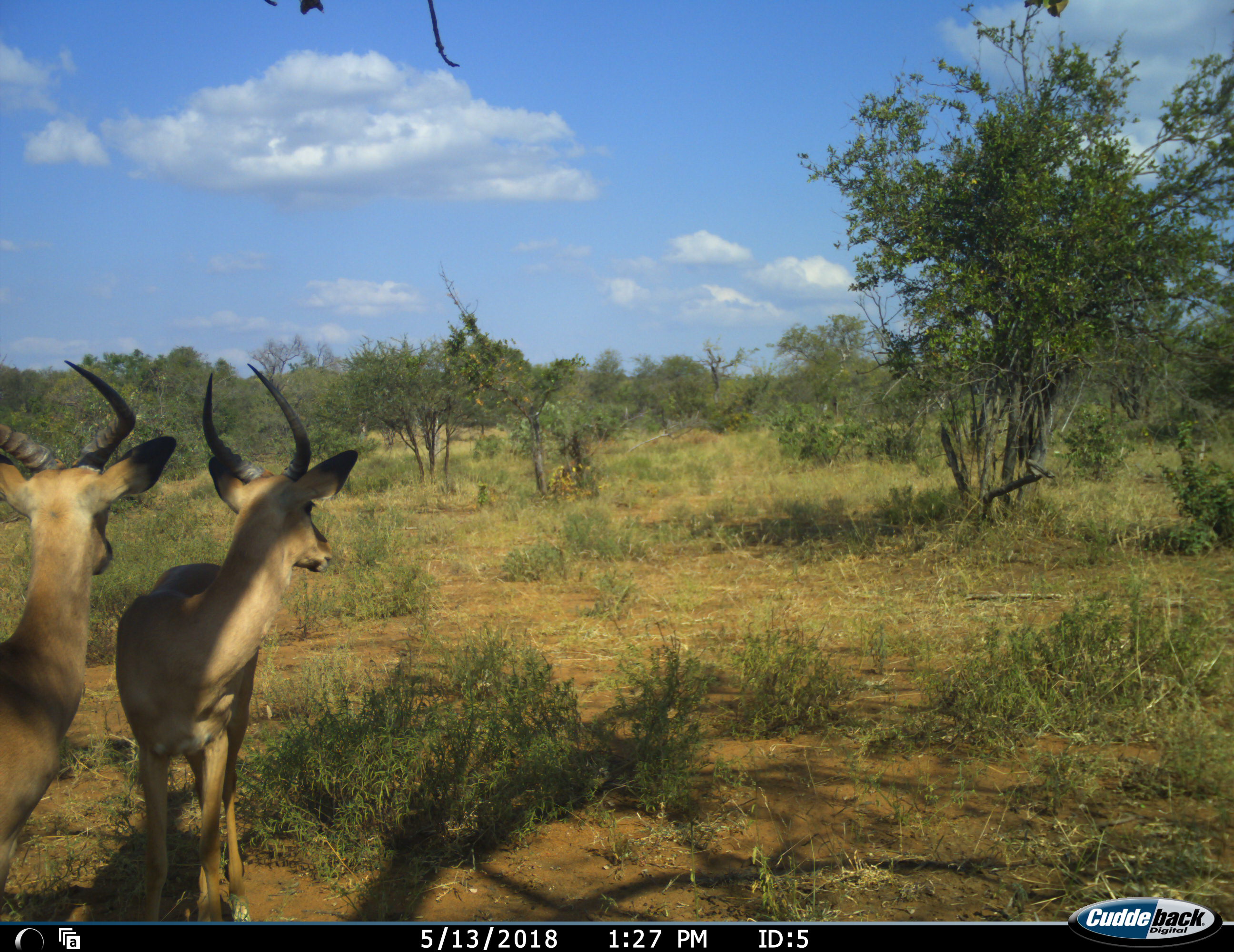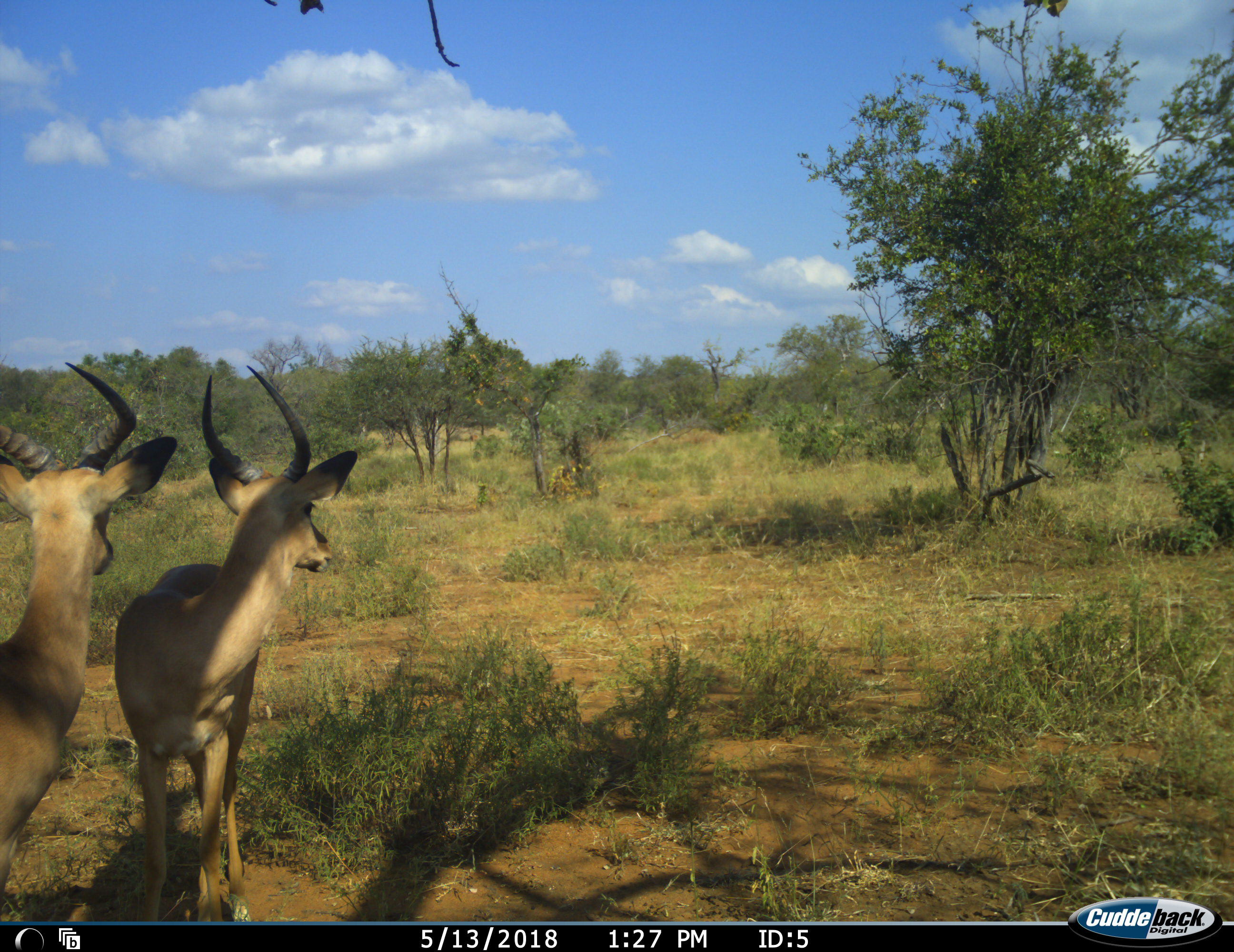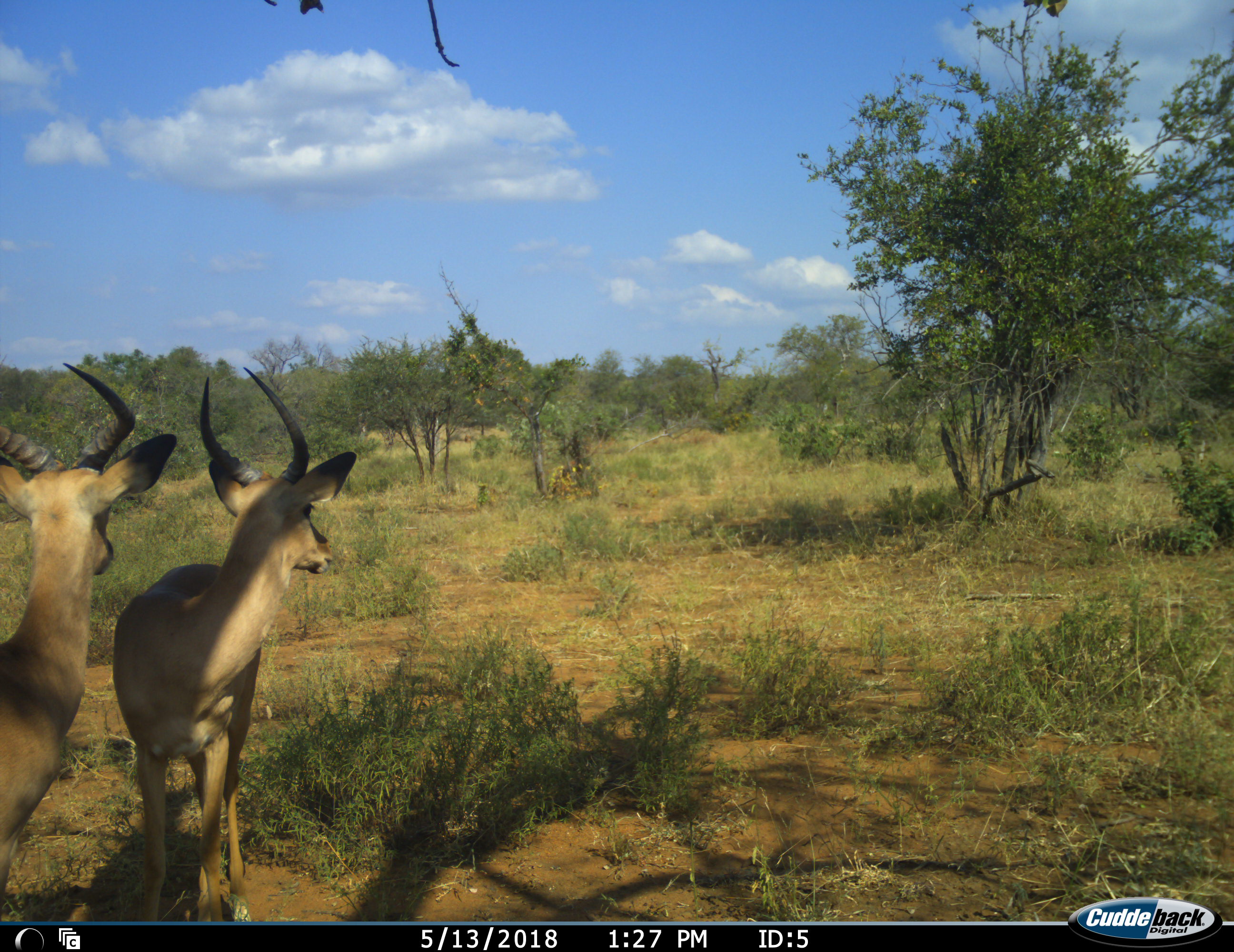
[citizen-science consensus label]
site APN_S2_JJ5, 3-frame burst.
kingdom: Animalia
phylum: Chordata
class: Mammalia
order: Artiodactyla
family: Bovidae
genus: Aepyceros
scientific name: Aepyceros melampus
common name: impala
Impala (Aepyceros melampus), count 2. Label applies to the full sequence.